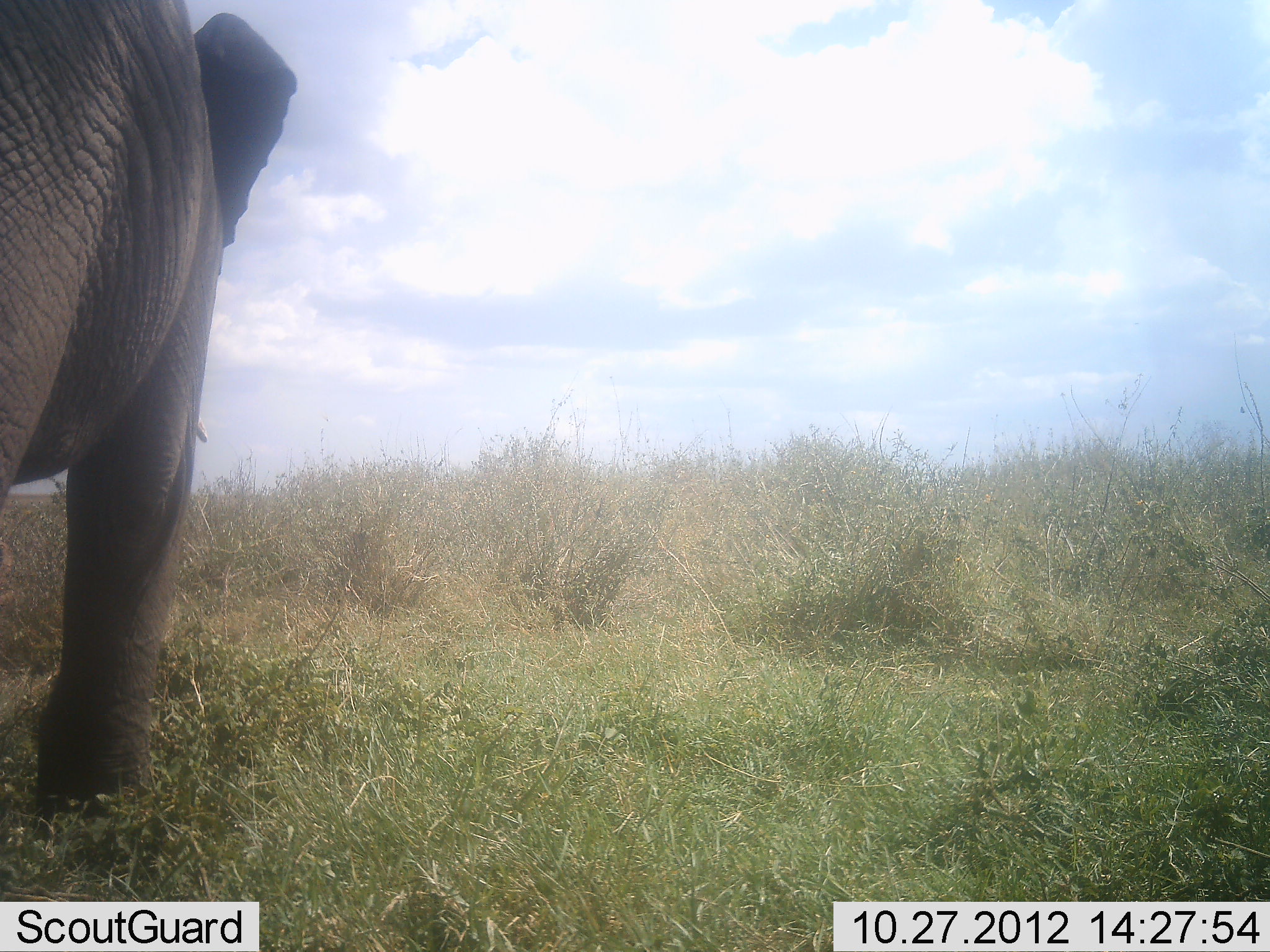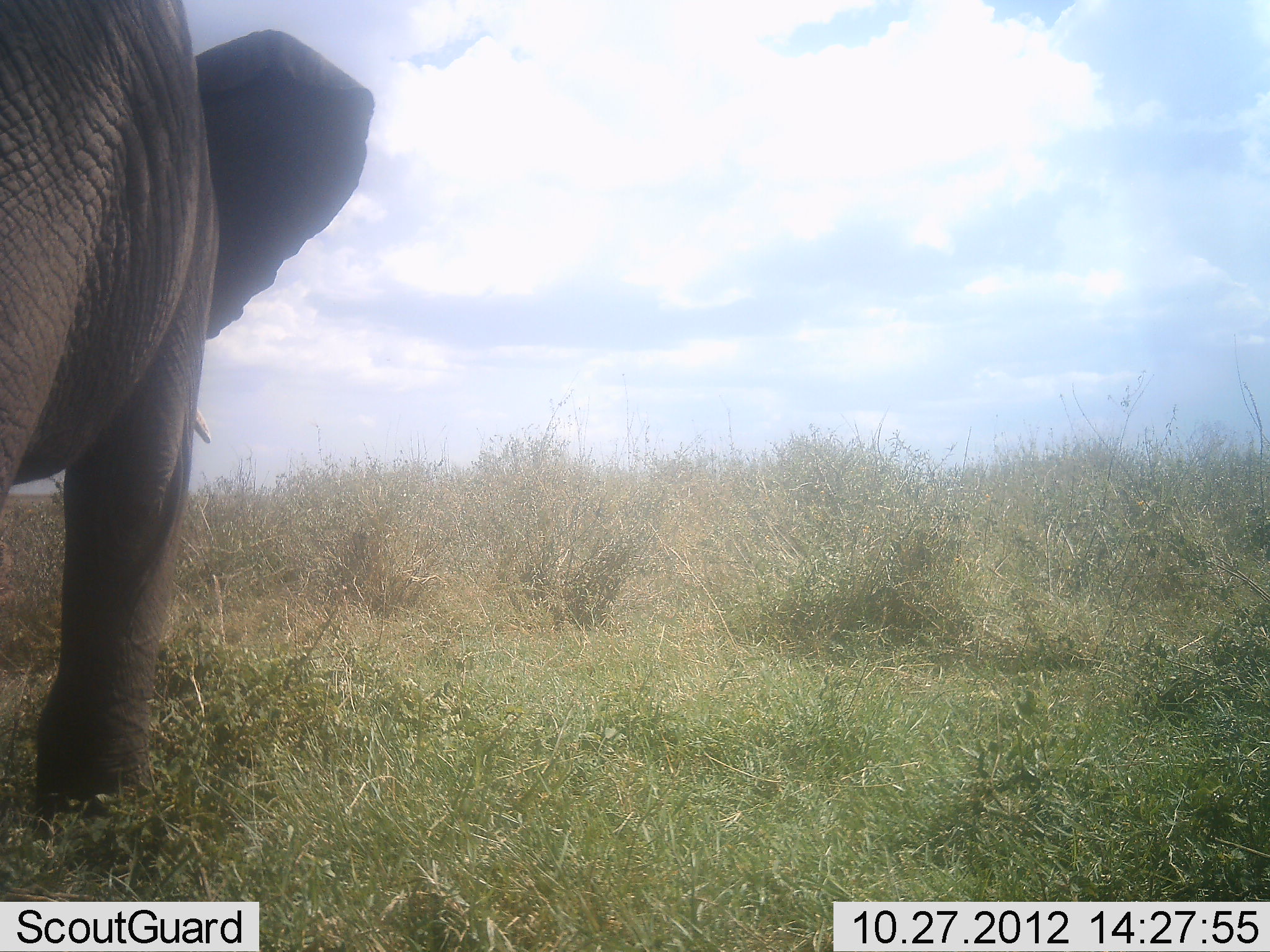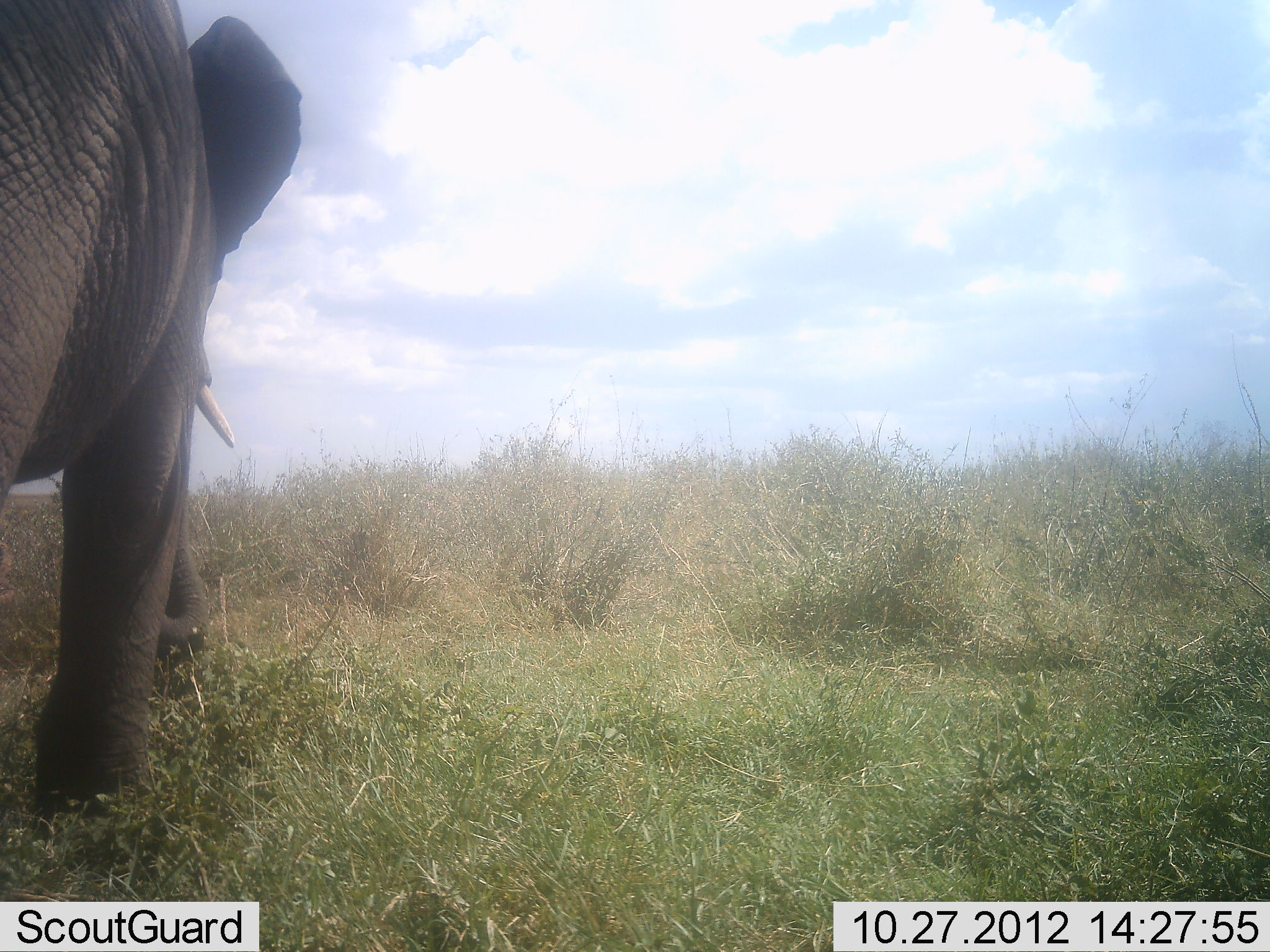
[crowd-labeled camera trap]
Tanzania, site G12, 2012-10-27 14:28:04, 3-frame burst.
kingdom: Animalia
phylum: Chordata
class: Mammalia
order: Proboscidea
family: Elephantidae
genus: Loxodonta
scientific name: Loxodonta africana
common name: african bush elephant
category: elephant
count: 1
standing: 45%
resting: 0%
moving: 36%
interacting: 0%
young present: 0%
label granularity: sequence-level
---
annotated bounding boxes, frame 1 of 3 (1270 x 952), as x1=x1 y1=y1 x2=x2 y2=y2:
animal: x1=2 y1=0 x2=298 y2=832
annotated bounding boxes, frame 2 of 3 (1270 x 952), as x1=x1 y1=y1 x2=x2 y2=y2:
animal: x1=1 y1=0 x2=373 y2=809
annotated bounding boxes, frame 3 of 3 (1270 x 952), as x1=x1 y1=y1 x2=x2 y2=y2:
animal: x1=1 y1=0 x2=304 y2=808